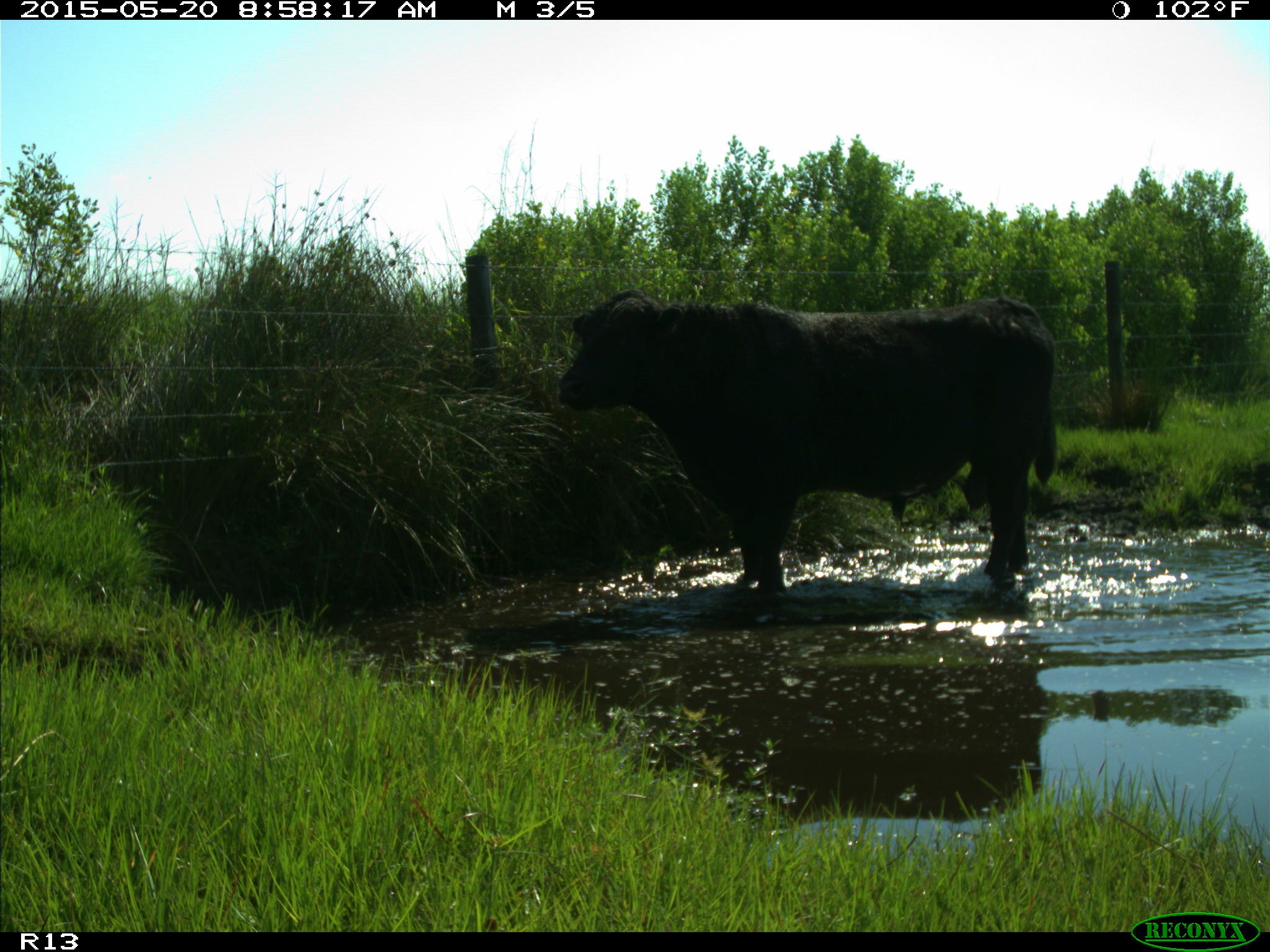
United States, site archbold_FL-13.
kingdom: Animalia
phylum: Chordata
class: Mammalia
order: Artiodactyla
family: Bovidae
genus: Bos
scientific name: Bos taurus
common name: domestic cow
Bos taurus (domestic cow).